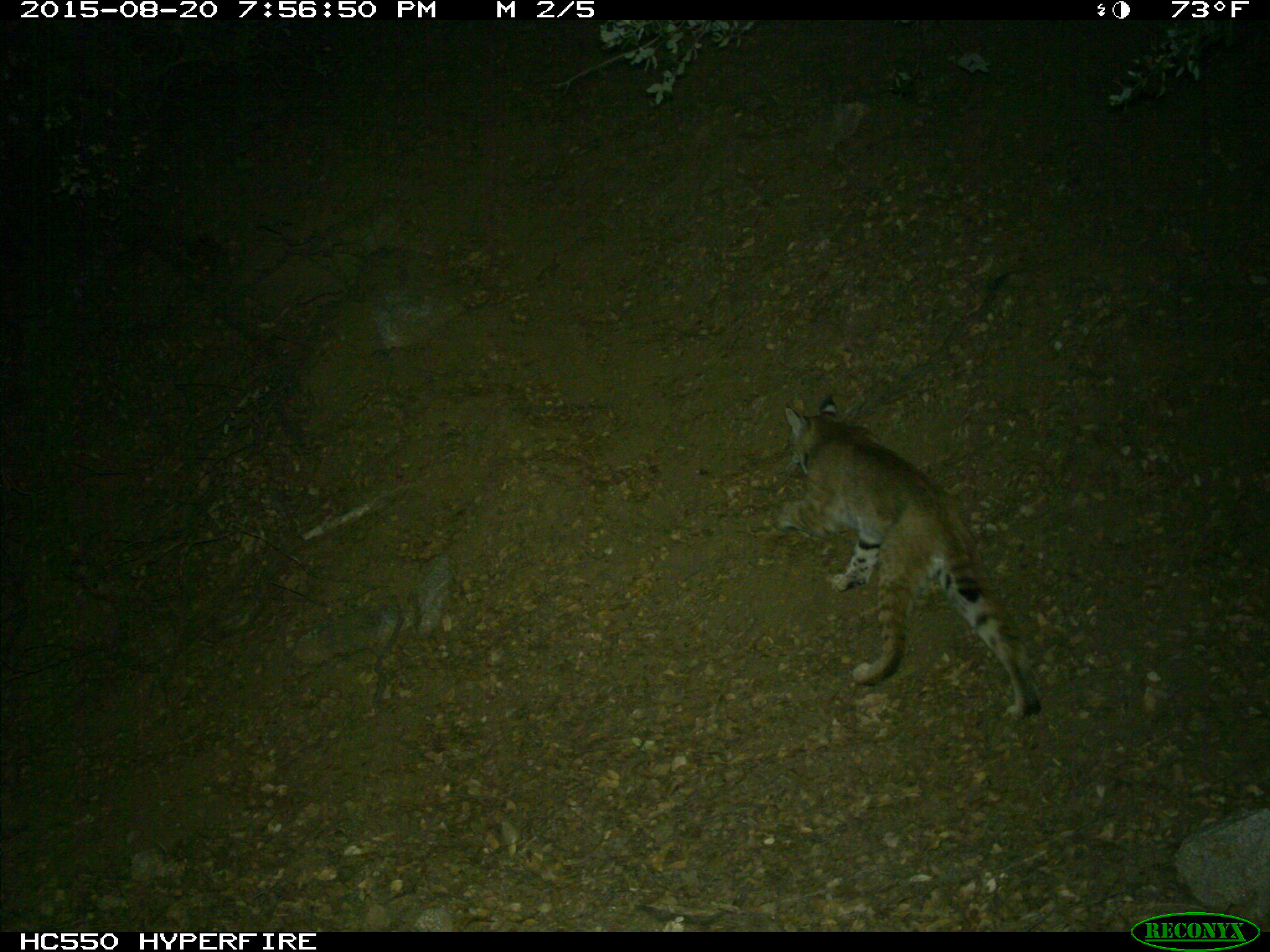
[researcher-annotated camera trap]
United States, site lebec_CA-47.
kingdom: Animalia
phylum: Chordata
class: Mammalia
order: Carnivora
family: Felidae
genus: Lynx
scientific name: Lynx rufus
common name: bobcat